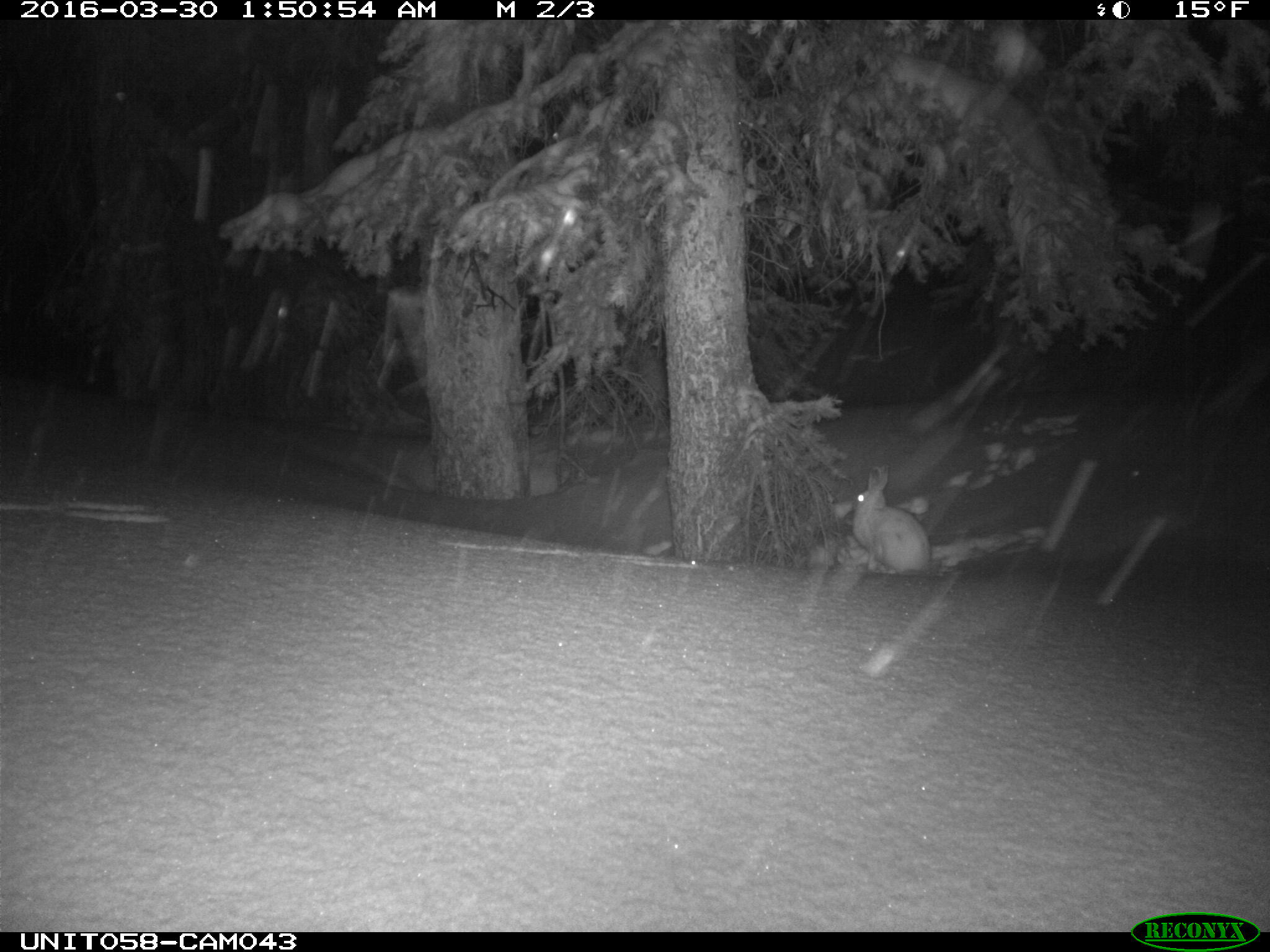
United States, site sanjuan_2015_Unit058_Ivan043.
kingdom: Animalia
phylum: Chordata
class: Mammalia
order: Lagomorpha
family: Leporidae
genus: Lepus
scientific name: Lepus americanus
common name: snowshoe hare